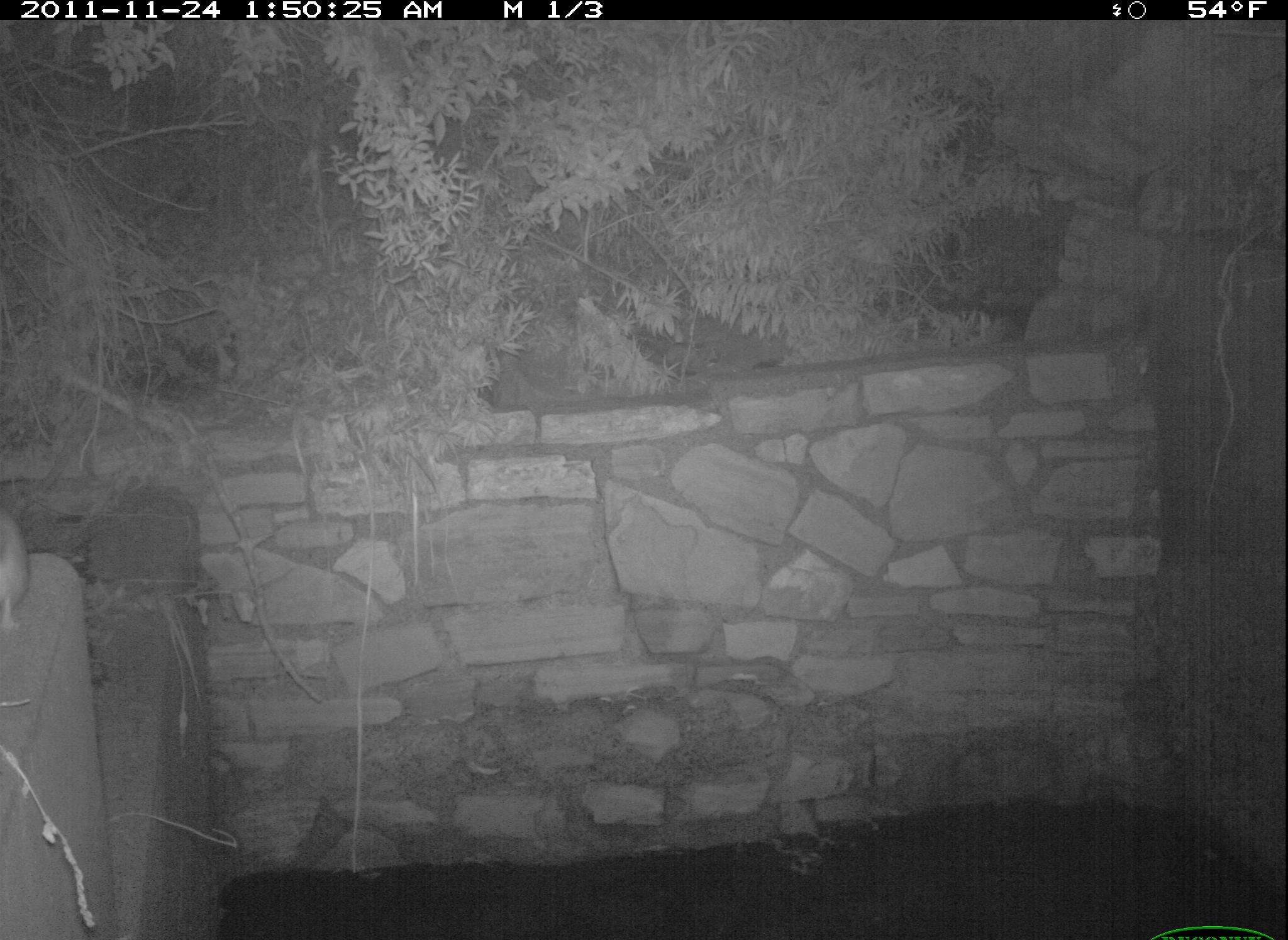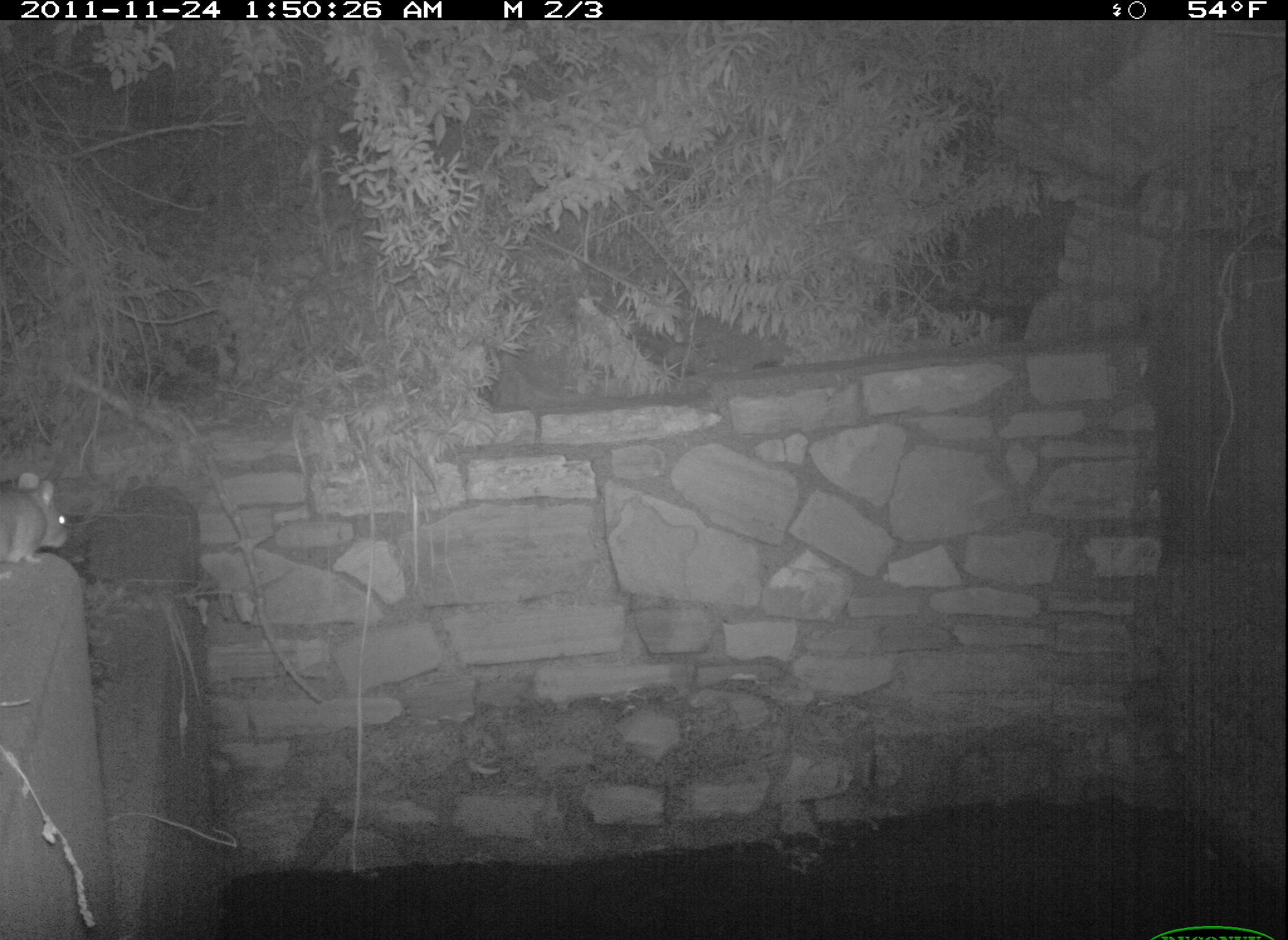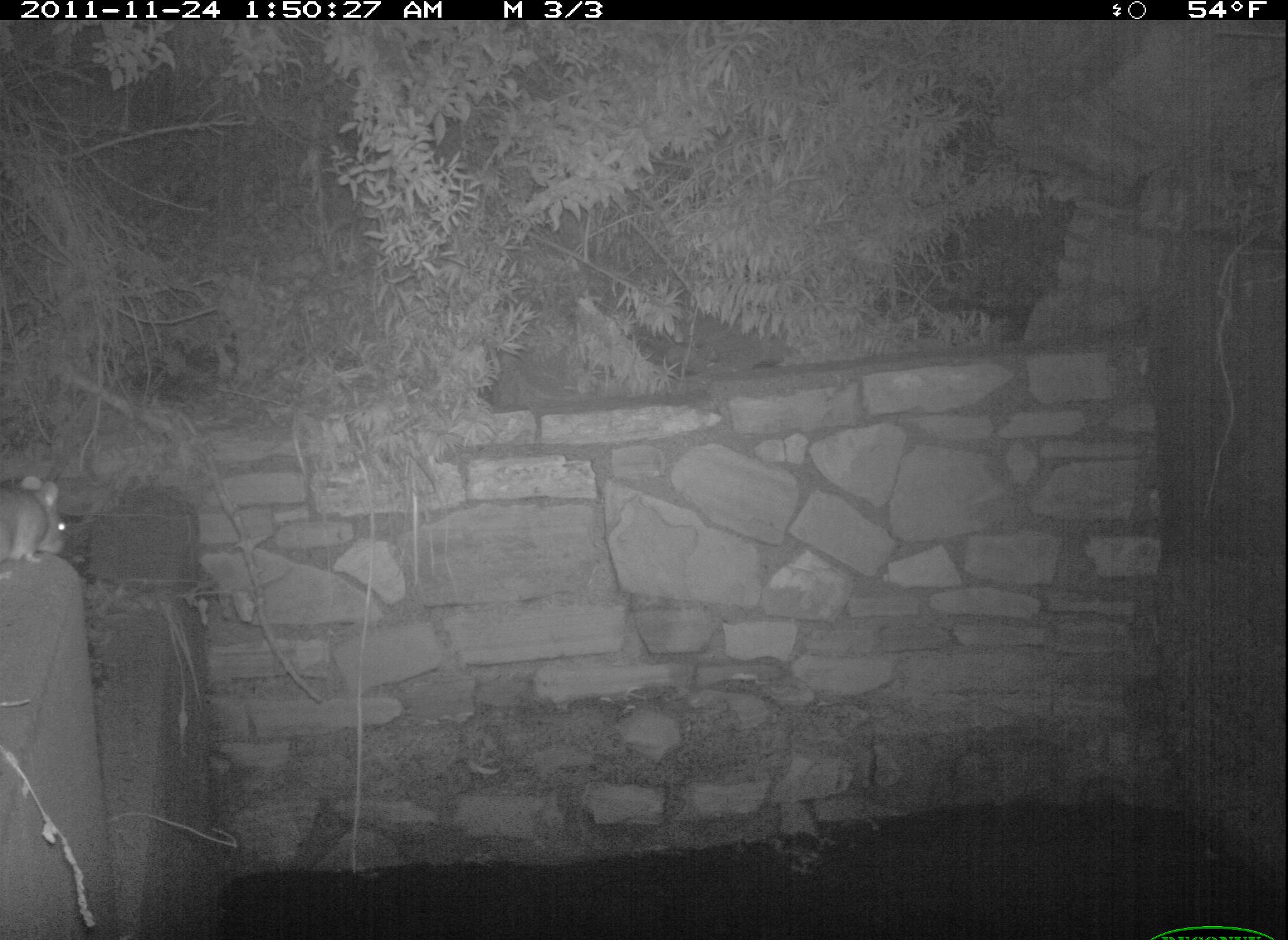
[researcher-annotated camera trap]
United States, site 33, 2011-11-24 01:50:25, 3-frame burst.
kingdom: Animalia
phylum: Chordata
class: Mammalia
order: Rodentia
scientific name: Rodentia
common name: rodent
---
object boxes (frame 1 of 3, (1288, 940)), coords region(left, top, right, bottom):
rodent: region(2, 506, 40, 648)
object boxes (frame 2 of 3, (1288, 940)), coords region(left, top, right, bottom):
rodent: region(2, 467, 80, 575)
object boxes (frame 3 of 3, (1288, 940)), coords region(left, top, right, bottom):
rodent: region(3, 474, 74, 575)